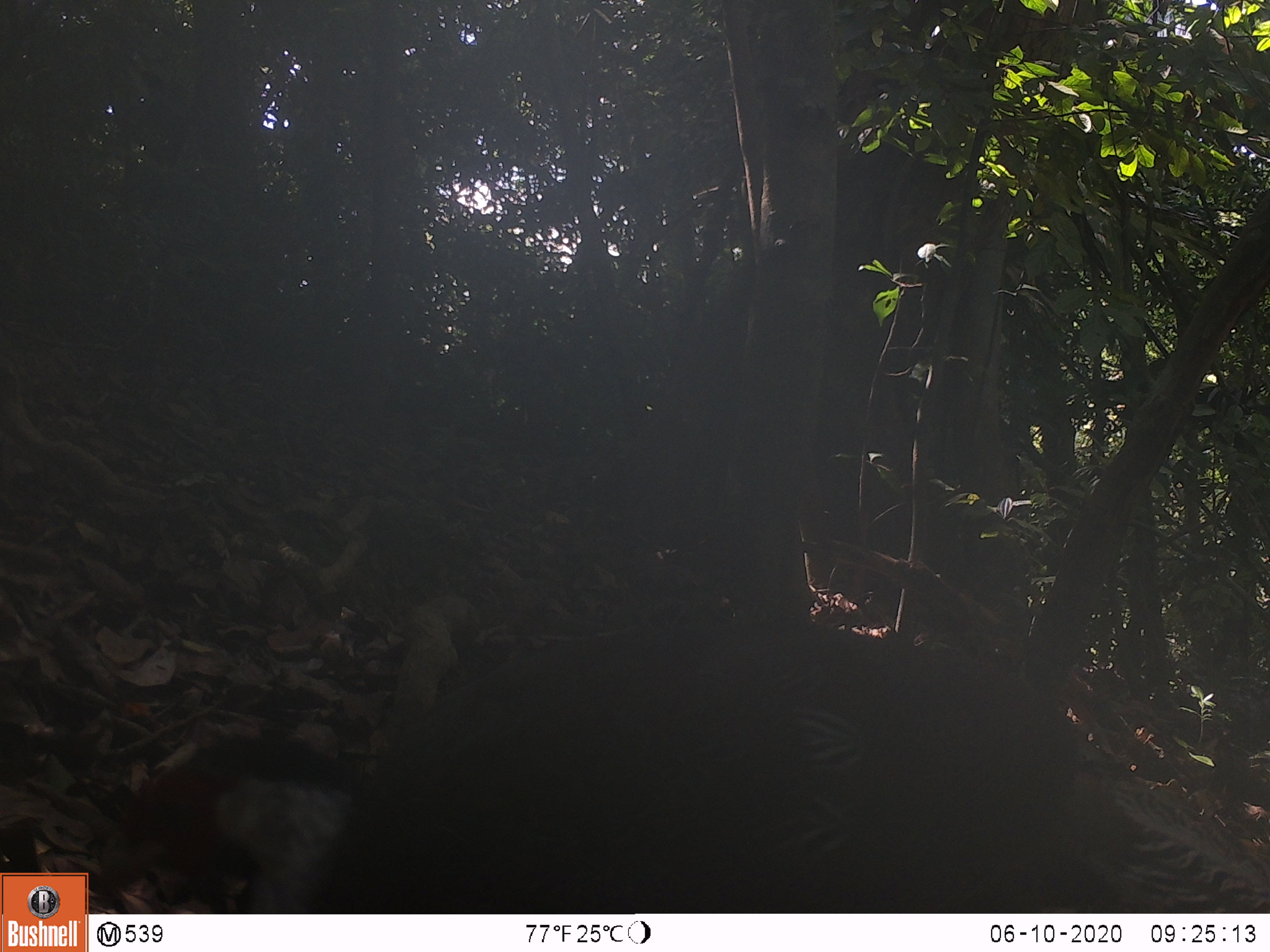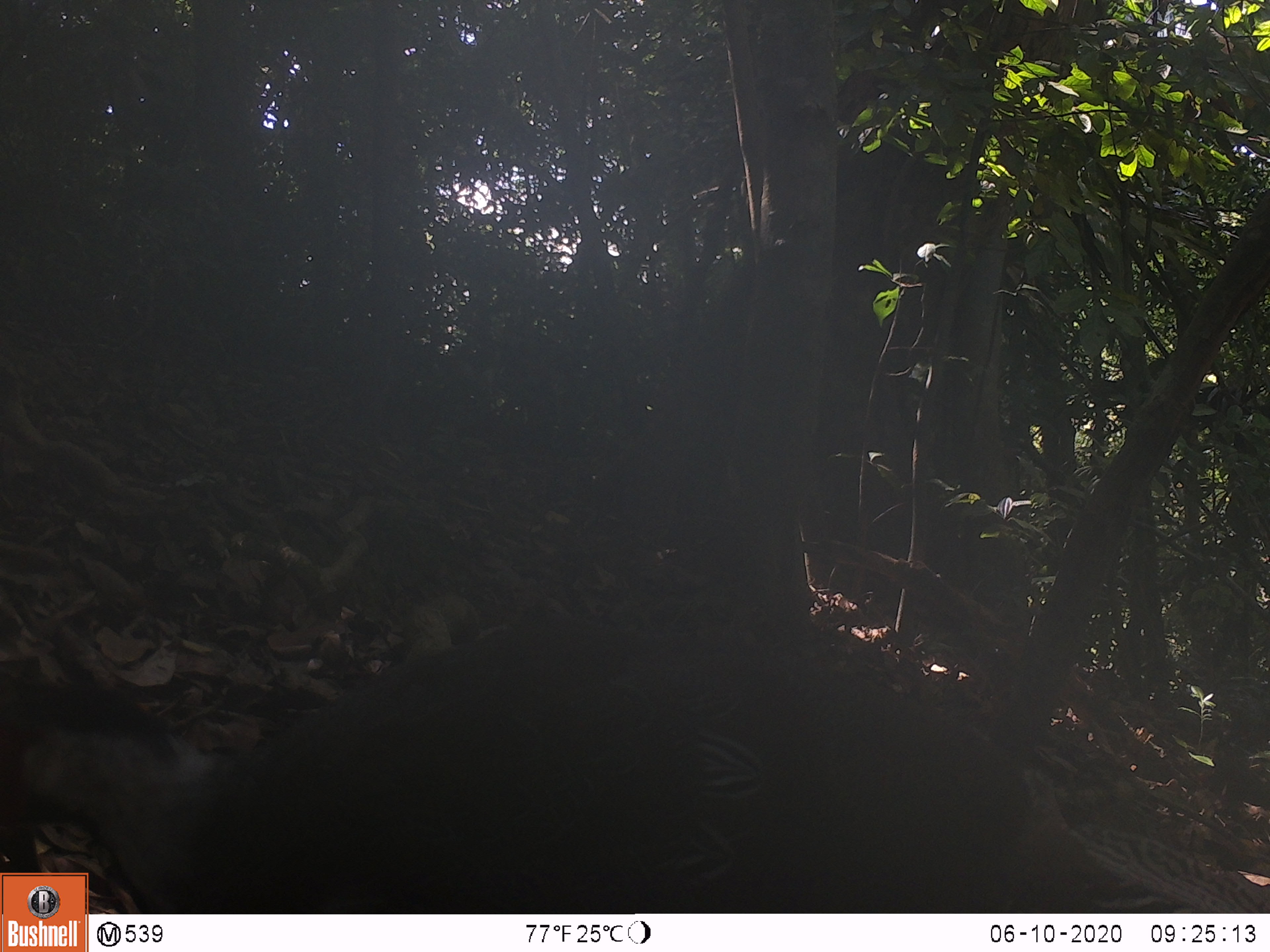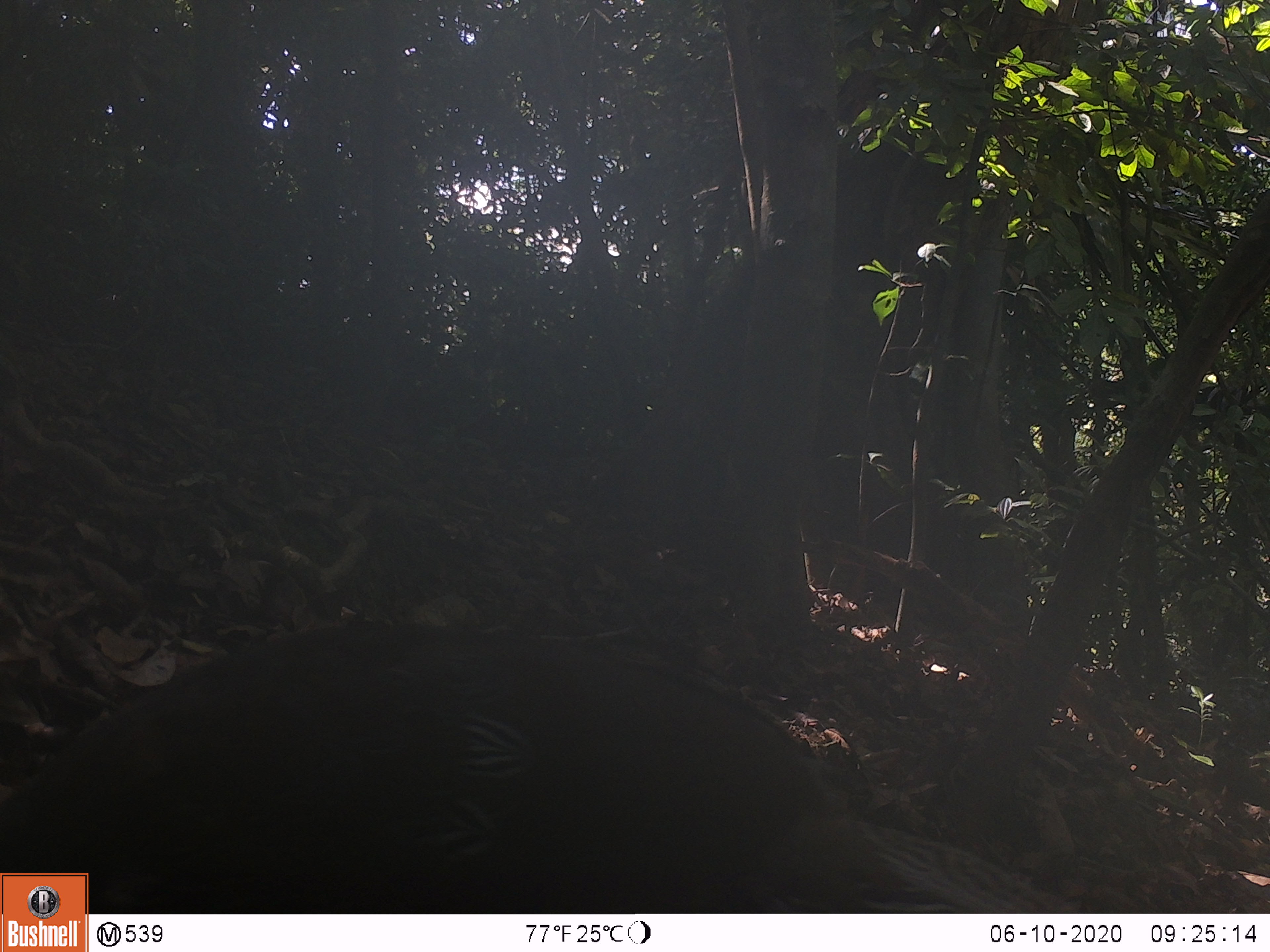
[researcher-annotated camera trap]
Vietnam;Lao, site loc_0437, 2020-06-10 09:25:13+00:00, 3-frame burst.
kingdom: Animalia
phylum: Chordata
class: Aves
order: Galliformes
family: Phasianidae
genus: Lophura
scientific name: Lophura nycthemera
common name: silver pheasant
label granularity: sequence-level